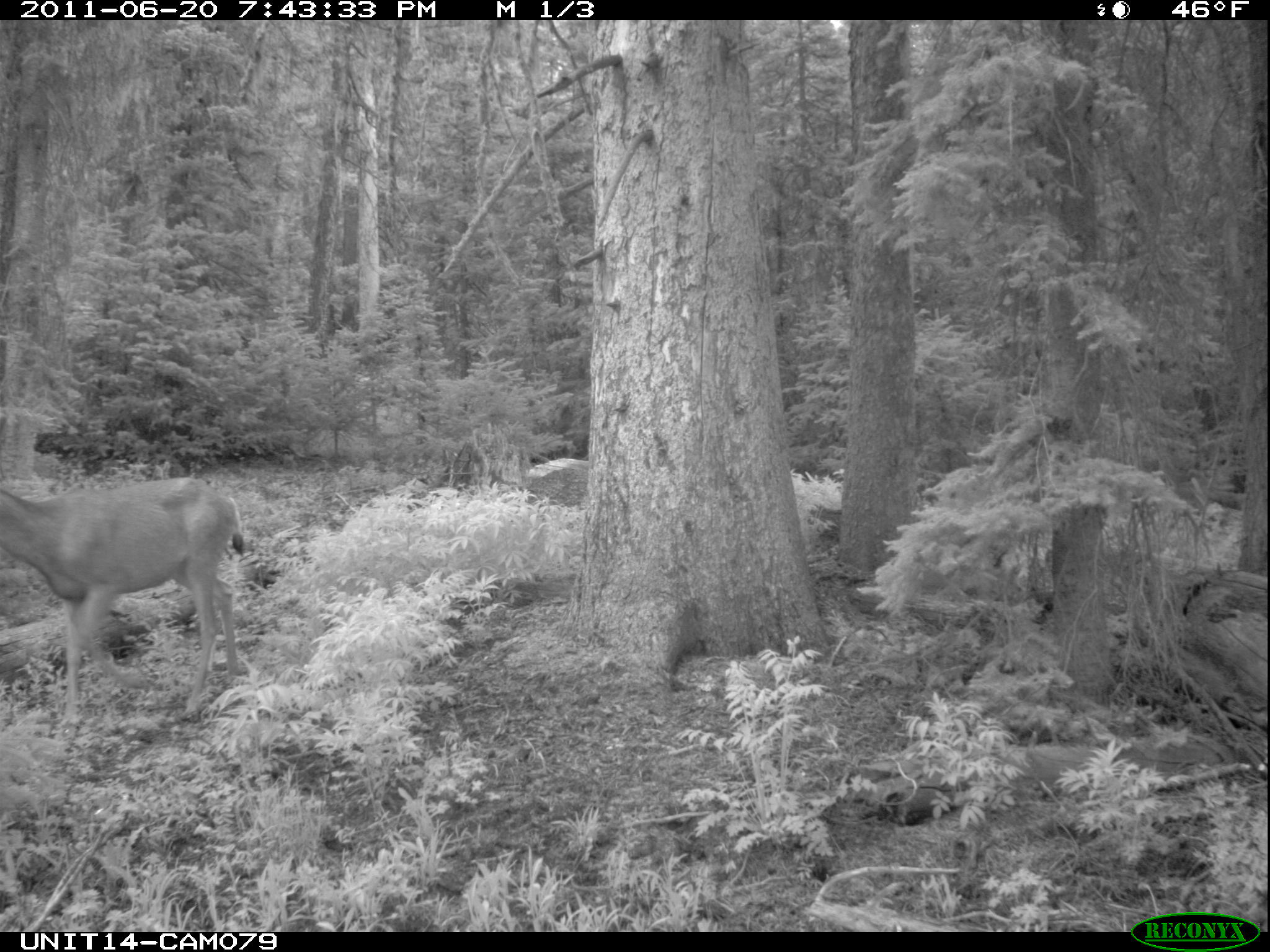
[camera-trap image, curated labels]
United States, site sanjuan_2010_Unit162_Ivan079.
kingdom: Animalia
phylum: Chordata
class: Mammalia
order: Artiodactyla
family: Cervidae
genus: Odocoileus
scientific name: Odocoileus hemionus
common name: mule deer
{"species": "Odocoileus hemionus (mule deer)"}